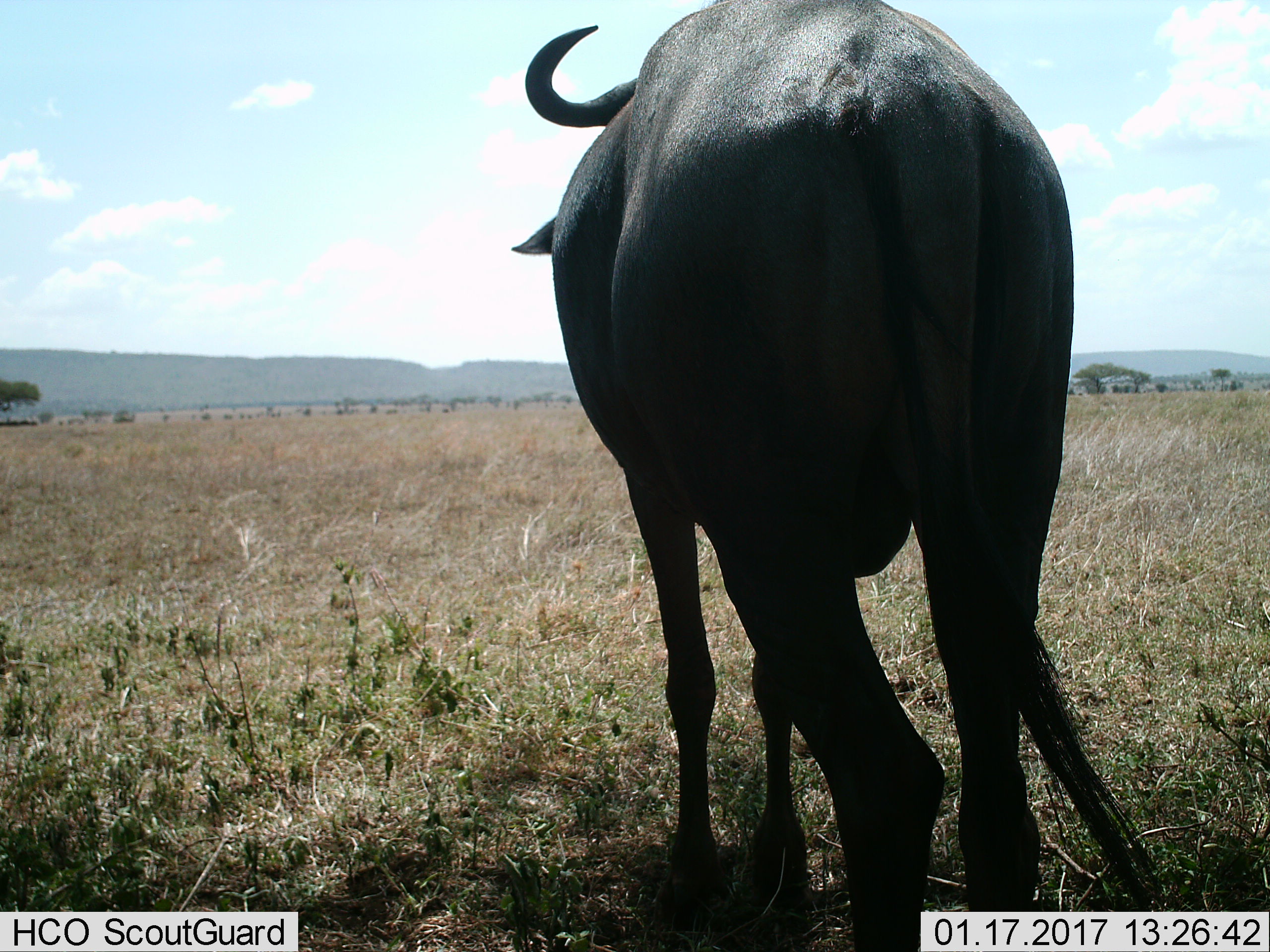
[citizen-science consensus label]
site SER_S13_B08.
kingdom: Animalia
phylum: Chordata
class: Mammalia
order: Artiodactyla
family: Bovidae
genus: Connochaetes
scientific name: Connochaetes taurinus taurinus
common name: blue wildebeest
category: wildebeestblue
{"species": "wildebeestblue (blue wildebeest) (Connochaetes taurinus taurinus)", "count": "1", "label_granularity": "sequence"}